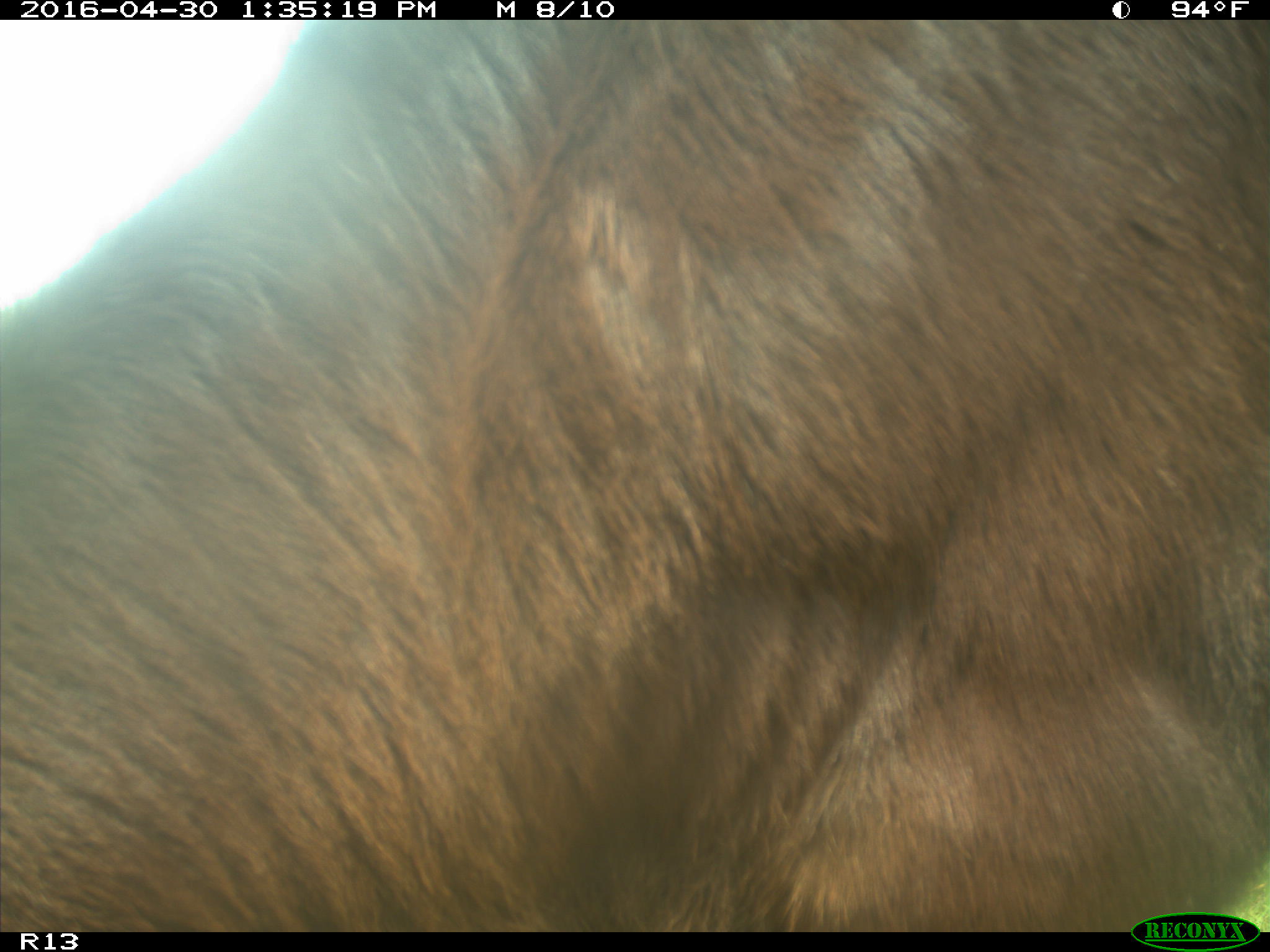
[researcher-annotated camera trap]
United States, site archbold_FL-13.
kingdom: Animalia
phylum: Chordata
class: Mammalia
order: Artiodactyla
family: Bovidae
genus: Bos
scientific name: Bos taurus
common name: domestic cow